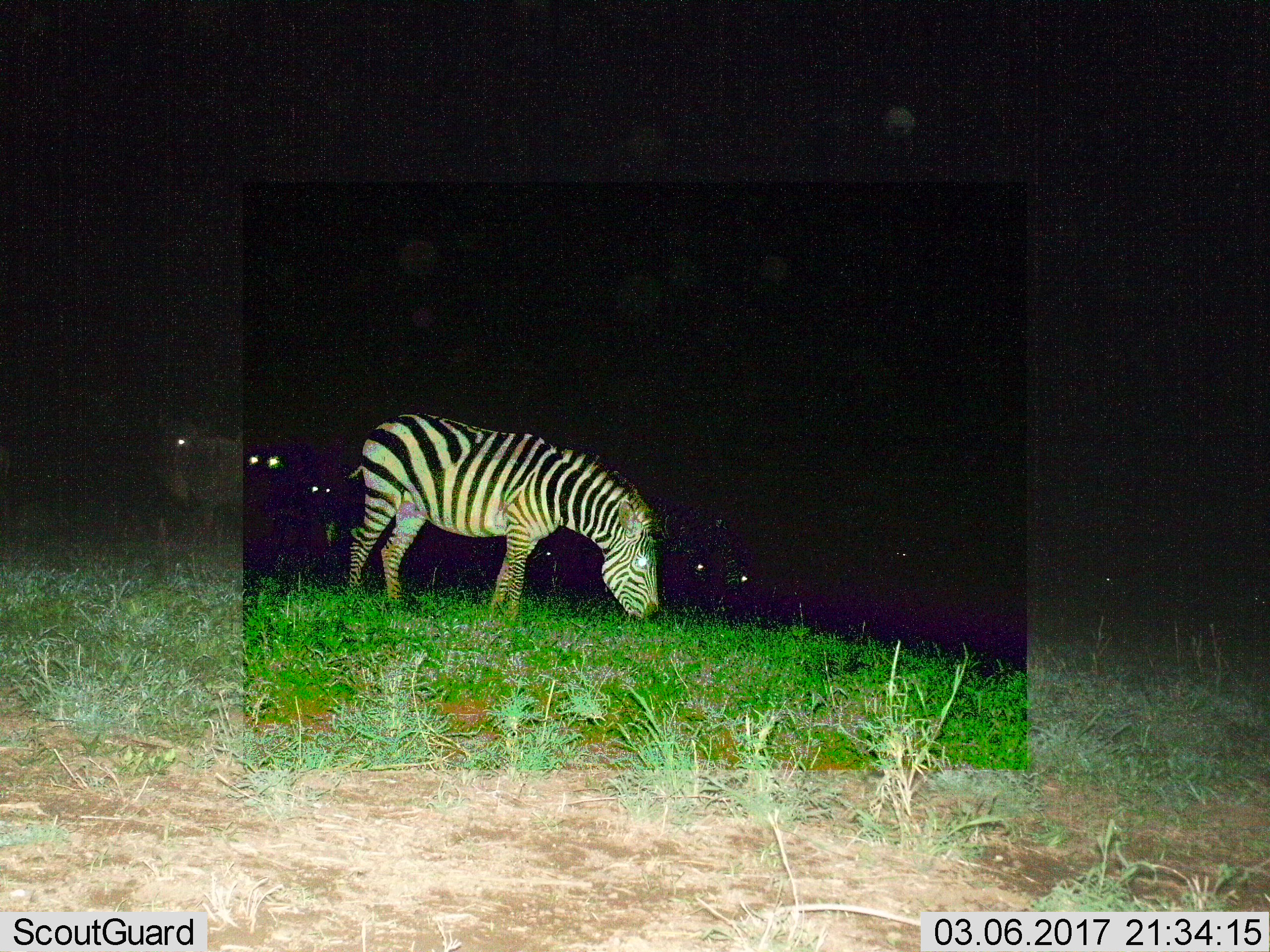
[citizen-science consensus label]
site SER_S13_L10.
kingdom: Animalia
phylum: Chordata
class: Mammalia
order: Perissodactyla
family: Equidae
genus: Equus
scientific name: Equus quagga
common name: plains zebra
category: zebraplains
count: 3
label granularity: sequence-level